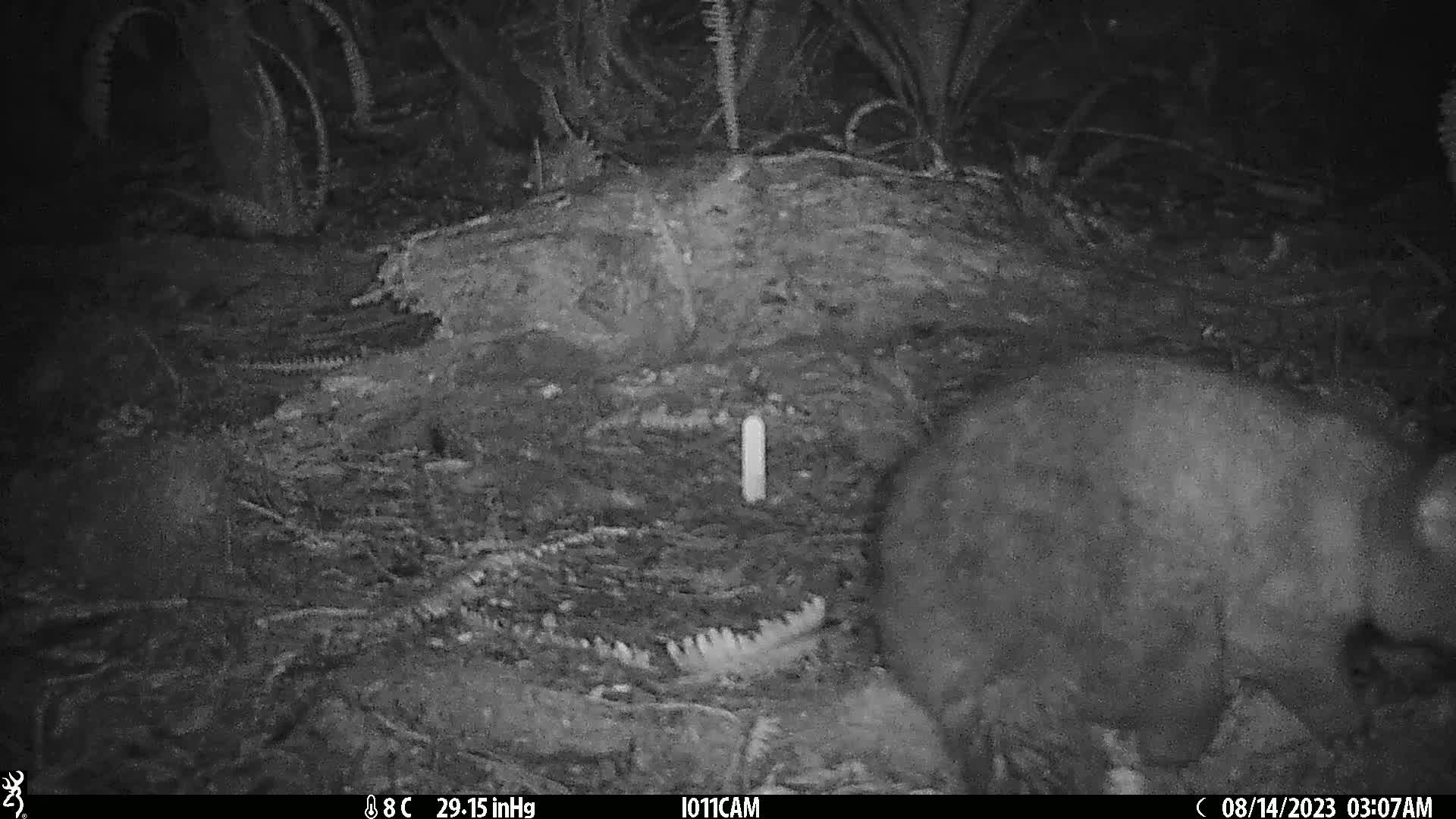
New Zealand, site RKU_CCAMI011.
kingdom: Animalia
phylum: Chordata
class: Mammalia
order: Diprotodontia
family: Phalangeridae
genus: Trichosurus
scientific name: Trichosurus vulpecula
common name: common brushtail possum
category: possum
Possum (common brushtail possum) (Trichosurus vulpecula).